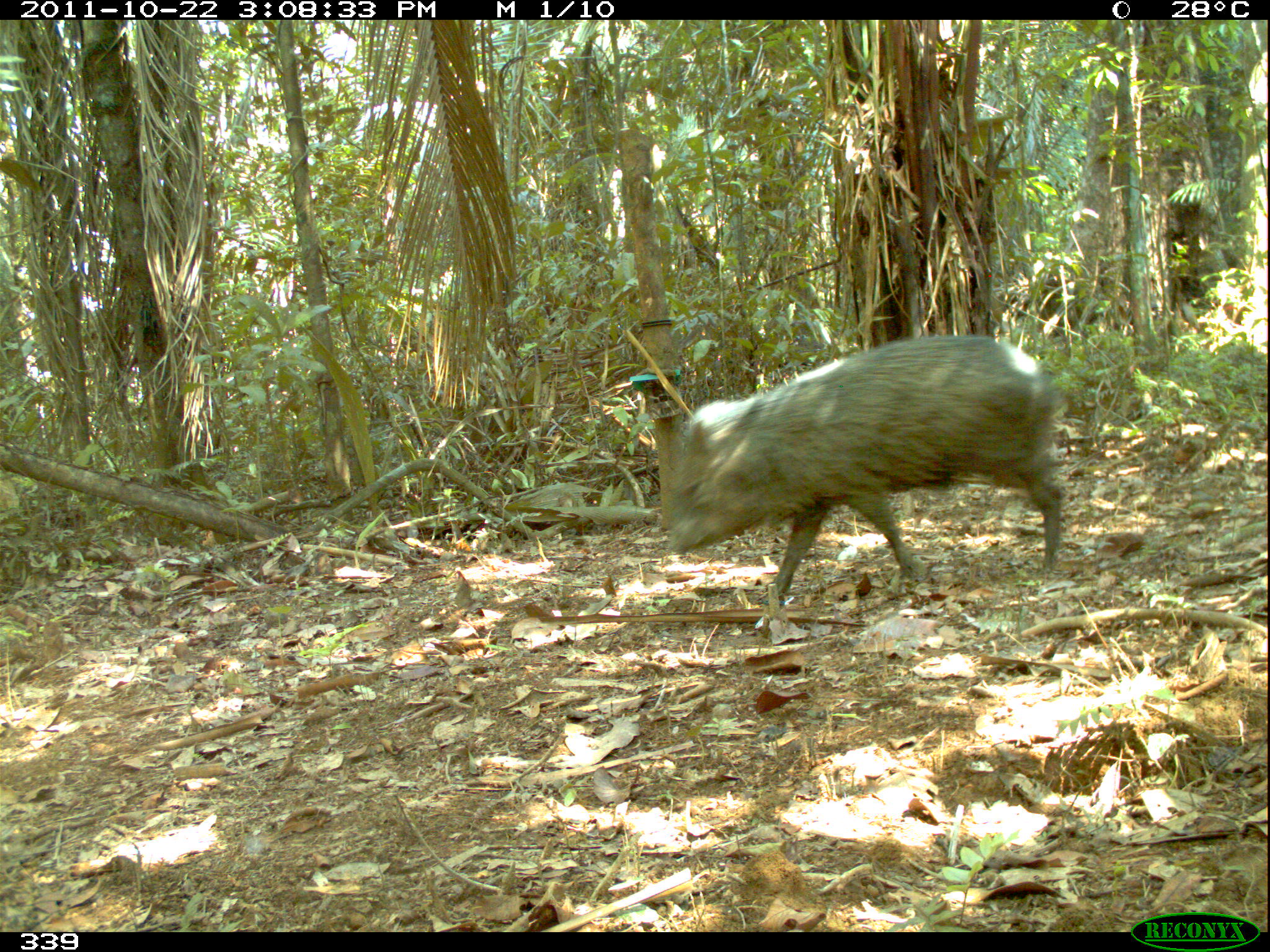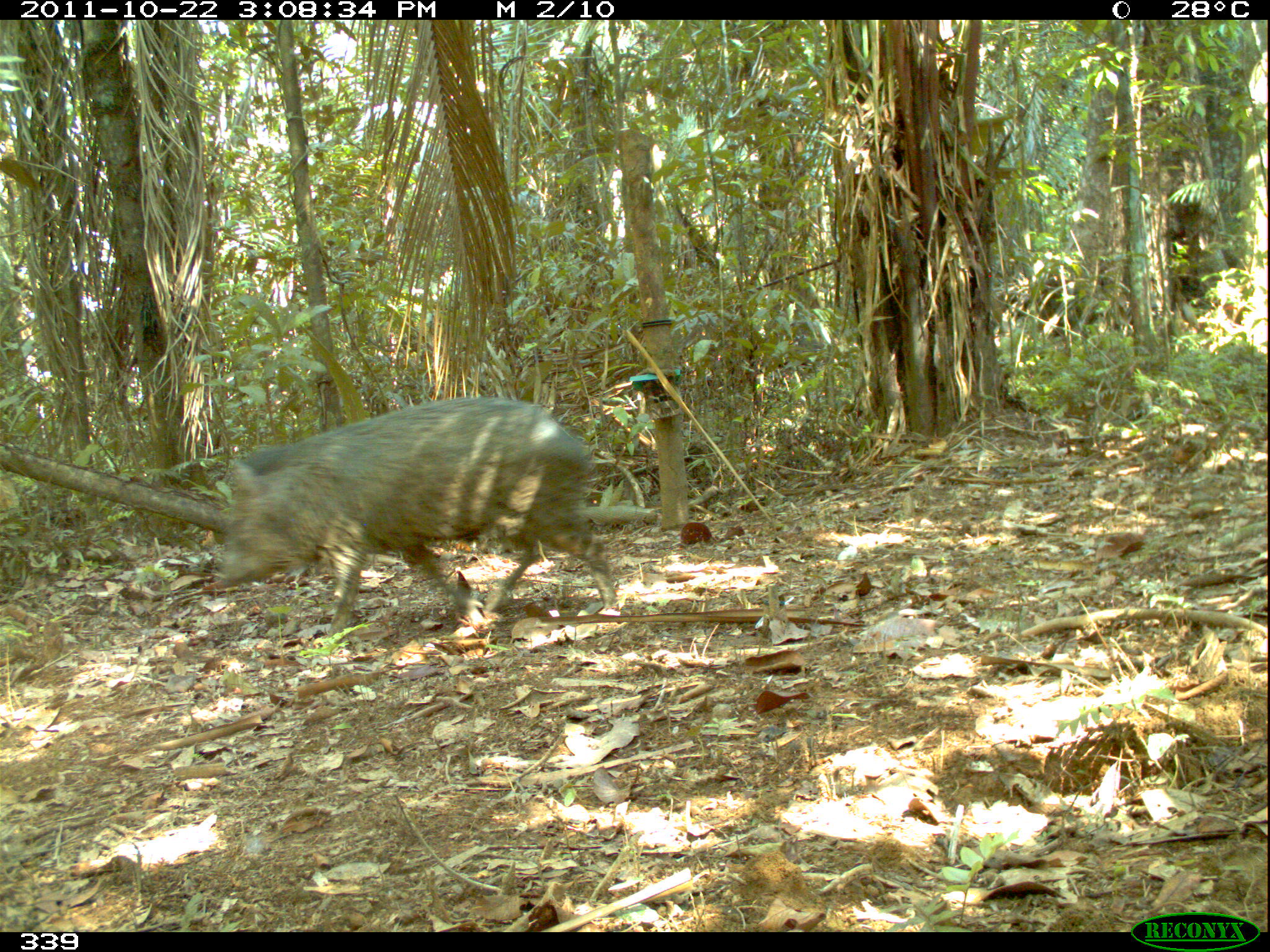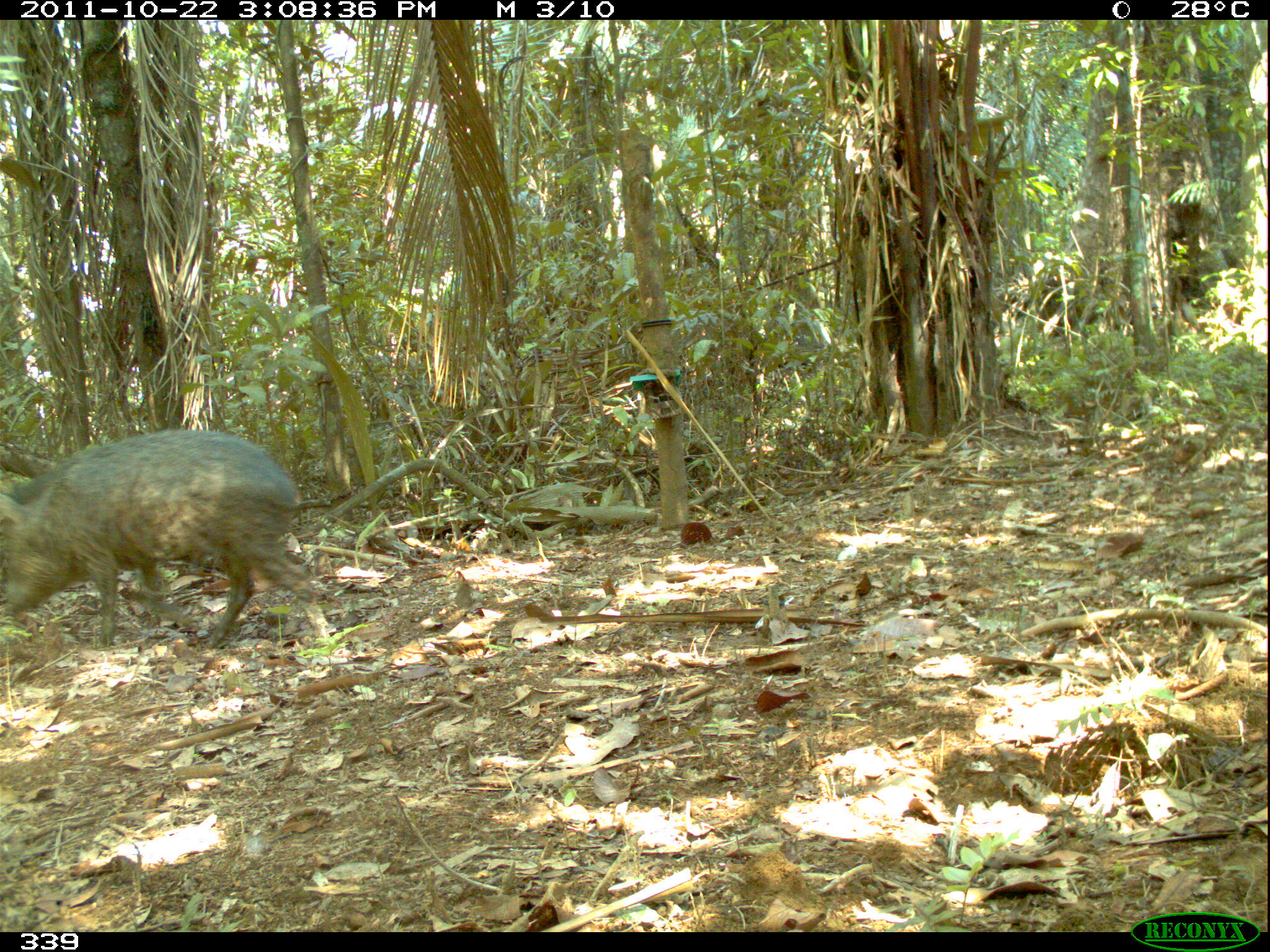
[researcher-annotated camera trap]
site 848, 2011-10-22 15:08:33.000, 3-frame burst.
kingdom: Animalia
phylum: Chordata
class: Mammalia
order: Artiodactyla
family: Tayassuidae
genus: Pecari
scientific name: Pecari tajacu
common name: collared peccary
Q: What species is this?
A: Pecari tajacu (collared peccary).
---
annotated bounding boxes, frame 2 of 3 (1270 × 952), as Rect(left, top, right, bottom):
pecari tajacu: Rect(215, 395, 619, 638)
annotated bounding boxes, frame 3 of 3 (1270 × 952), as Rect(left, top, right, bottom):
pecari tajacu: Rect(0, 427, 329, 652)